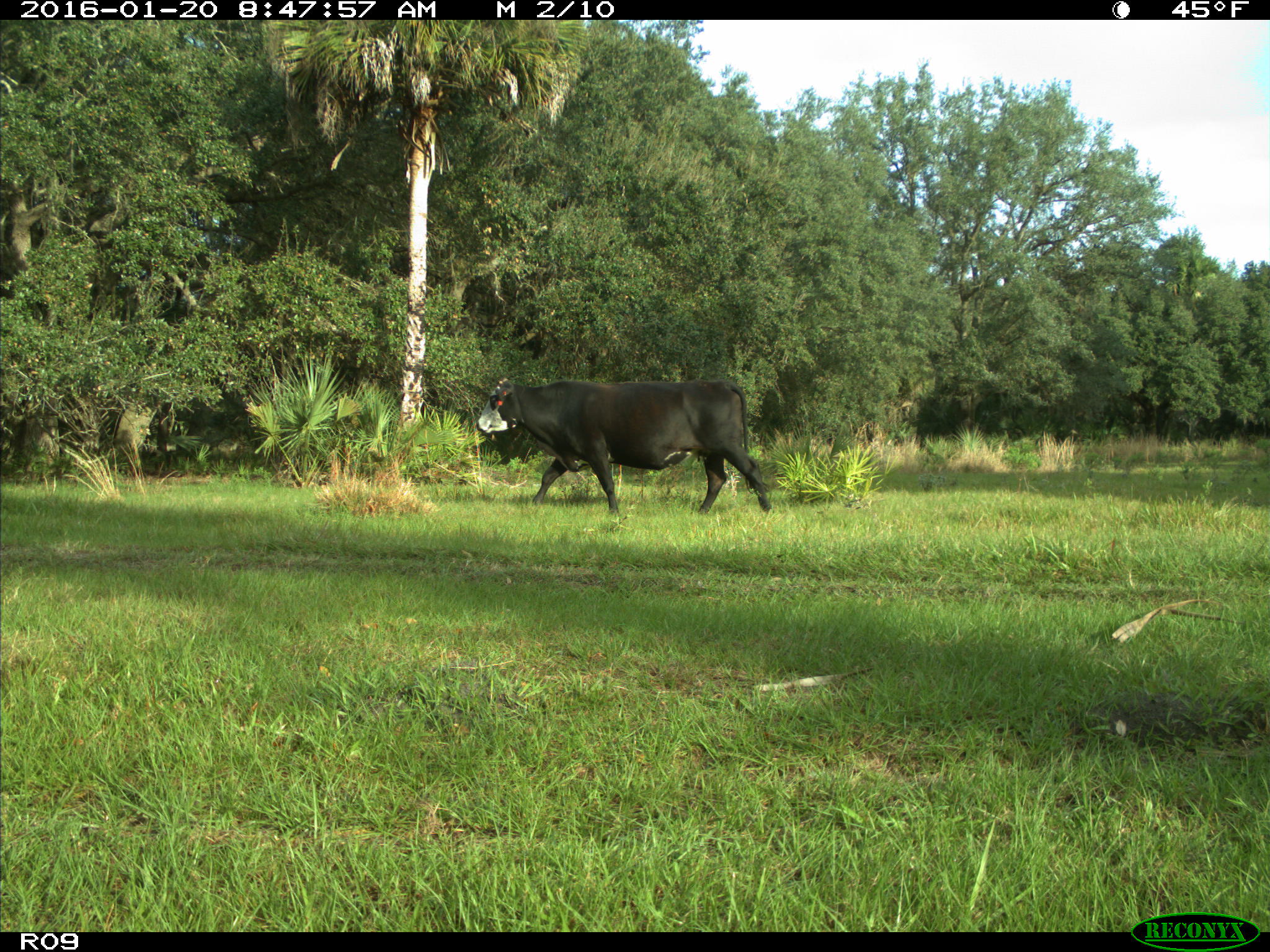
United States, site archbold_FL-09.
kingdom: Animalia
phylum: Chordata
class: Mammalia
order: Artiodactyla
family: Bovidae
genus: Bos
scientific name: Bos taurus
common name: domestic cow